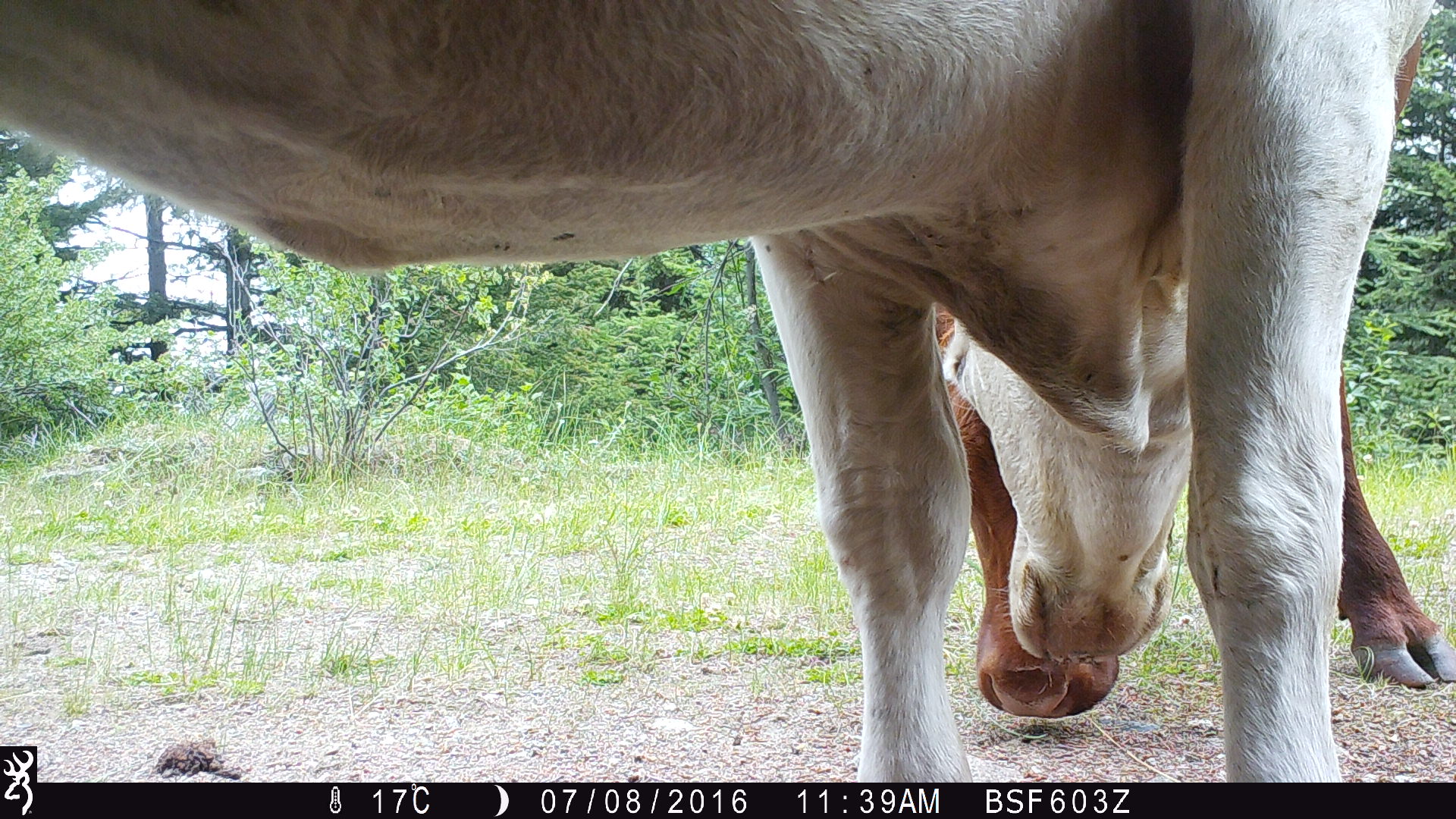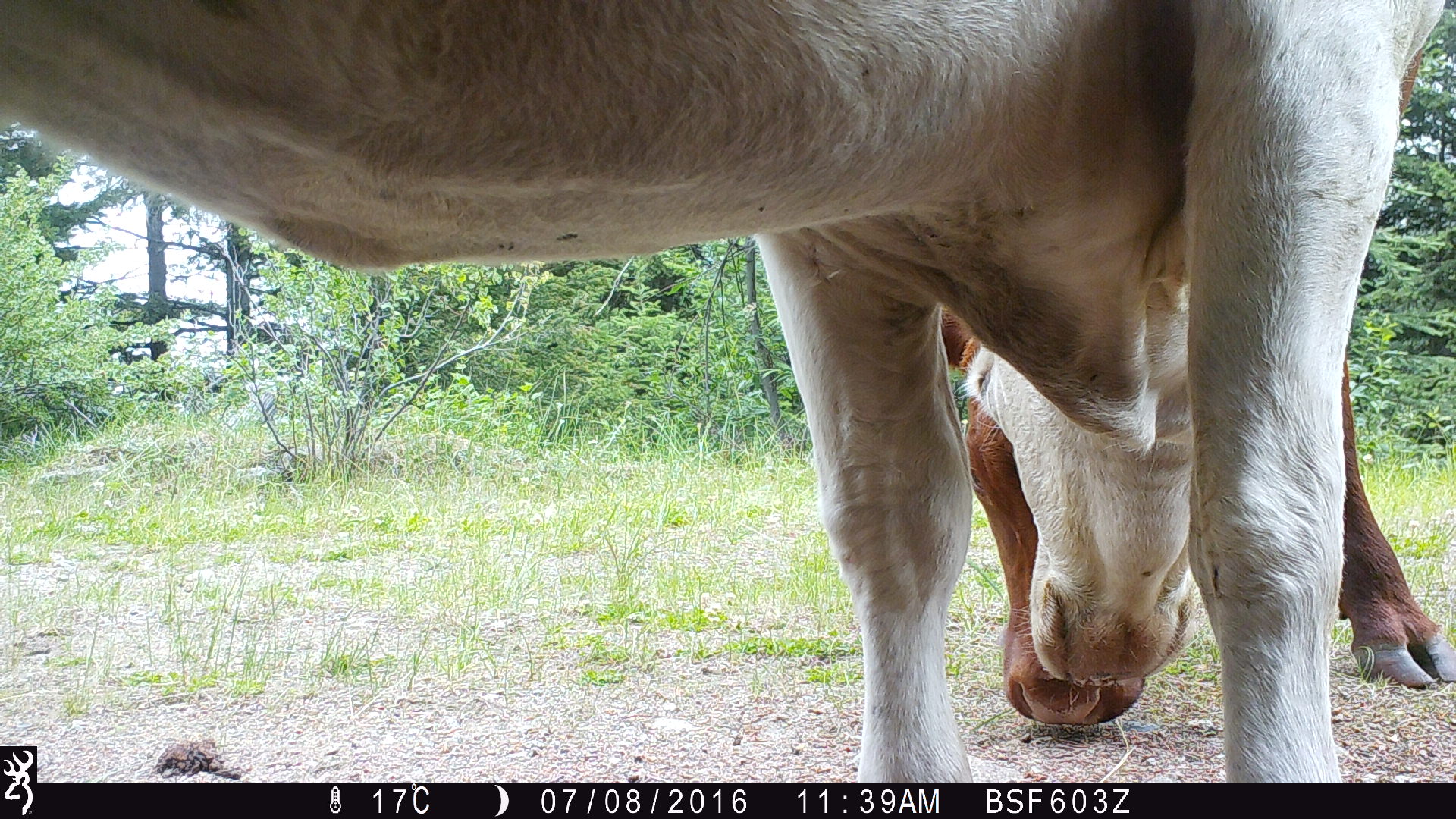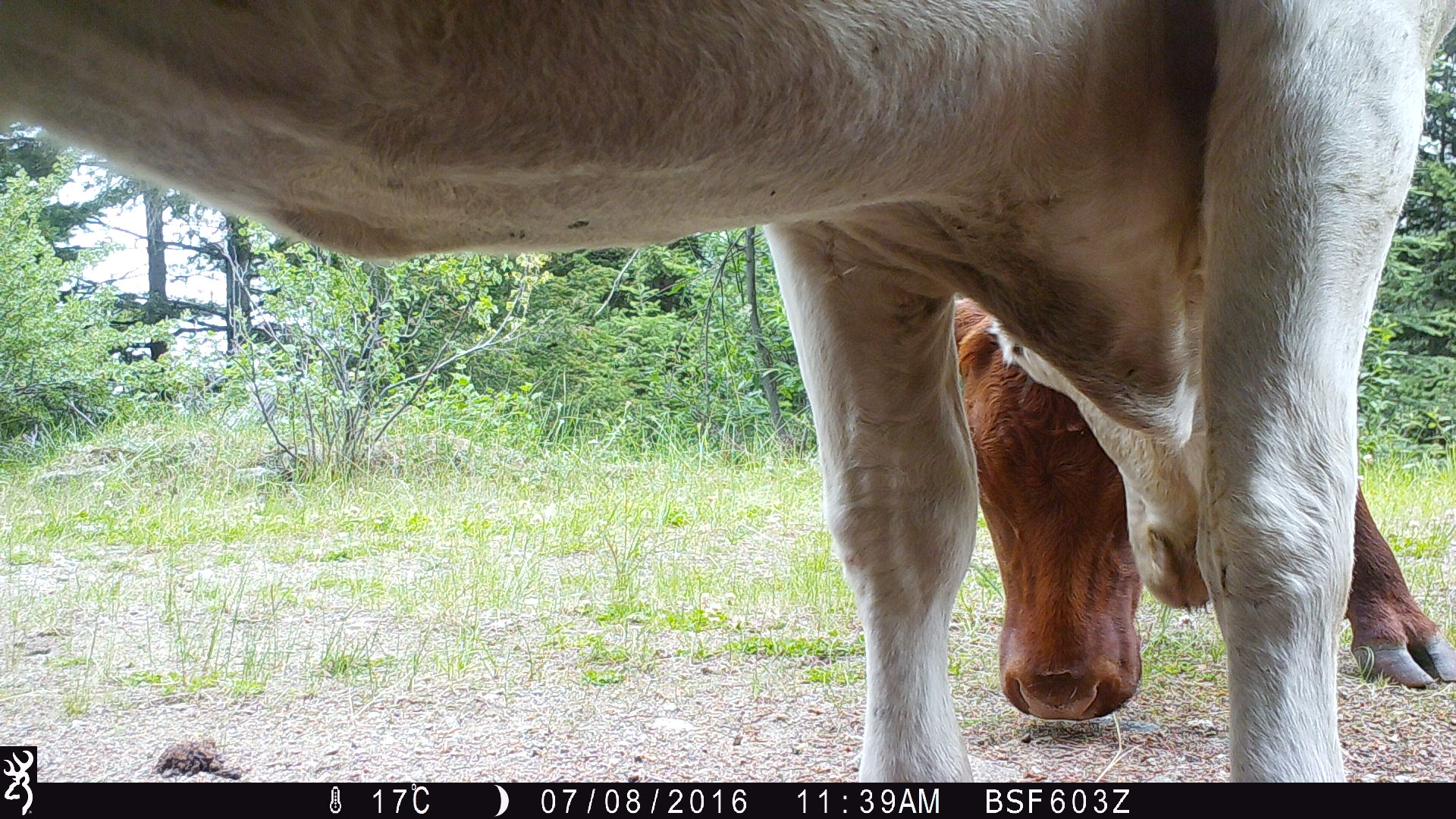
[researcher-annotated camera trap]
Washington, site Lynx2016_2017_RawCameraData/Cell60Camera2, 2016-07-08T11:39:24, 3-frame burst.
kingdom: Animalia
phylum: Chordata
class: Mammalia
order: Artiodactyla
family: Bovidae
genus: Bos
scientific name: Bos taurus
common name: domestic cattle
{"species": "domestic cattle (Bos taurus)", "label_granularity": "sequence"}